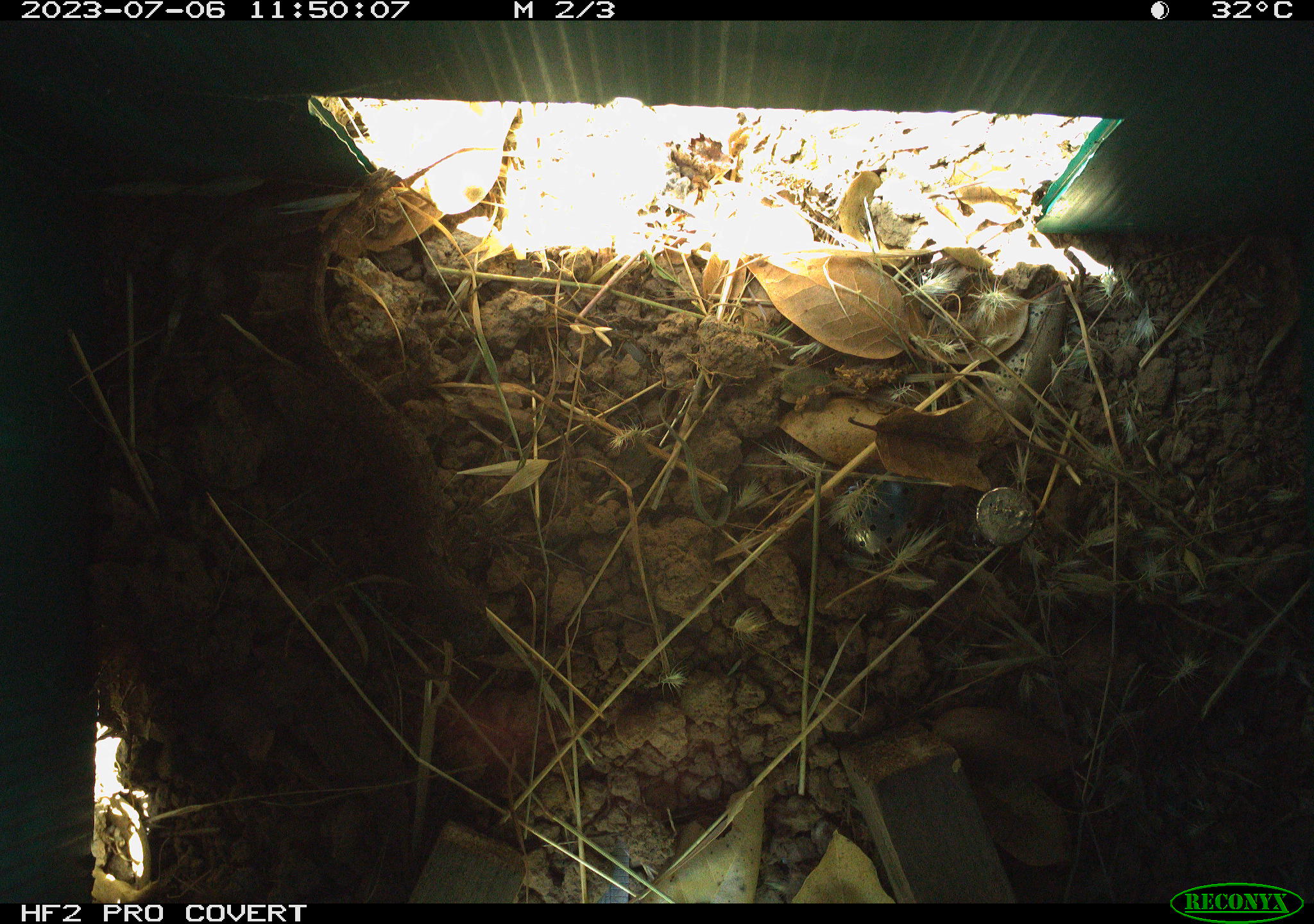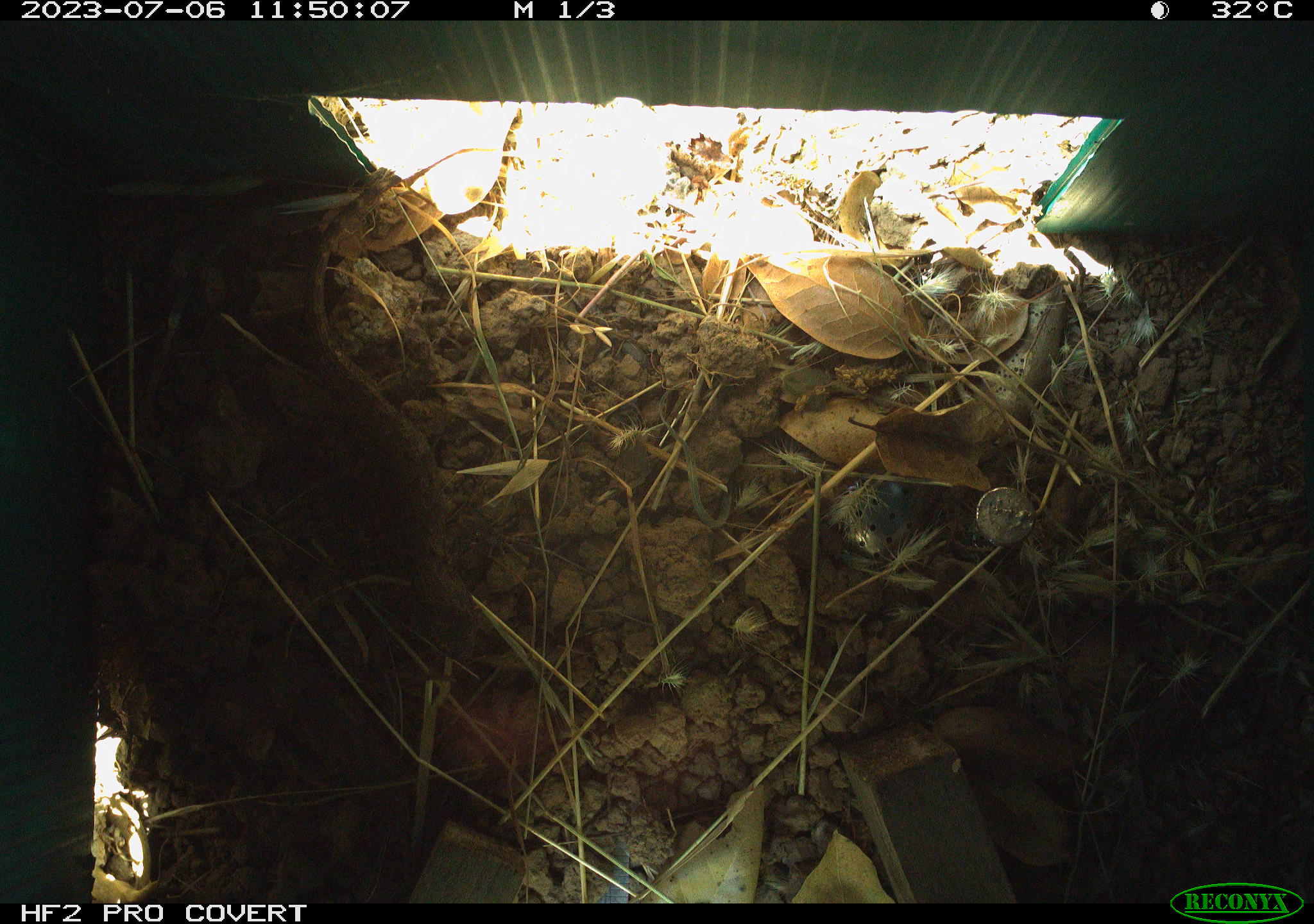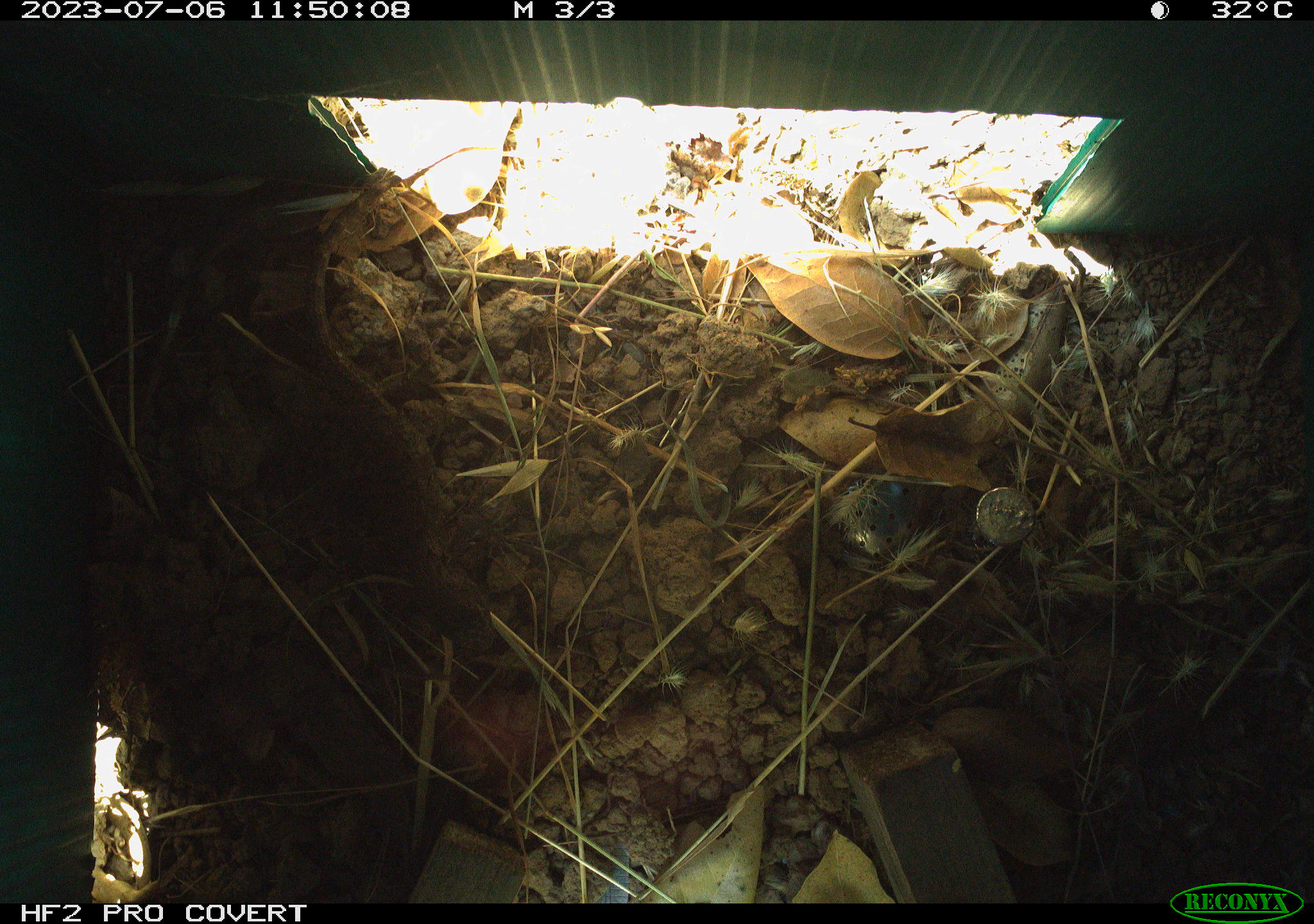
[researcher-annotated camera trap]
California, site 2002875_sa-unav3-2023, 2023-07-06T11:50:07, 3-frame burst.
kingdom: Animalia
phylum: Chordata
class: Reptilia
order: Squamata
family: Phrynosomatidae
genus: Sceloporus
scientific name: Sceloporus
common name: spiny lizards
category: sceloporus species